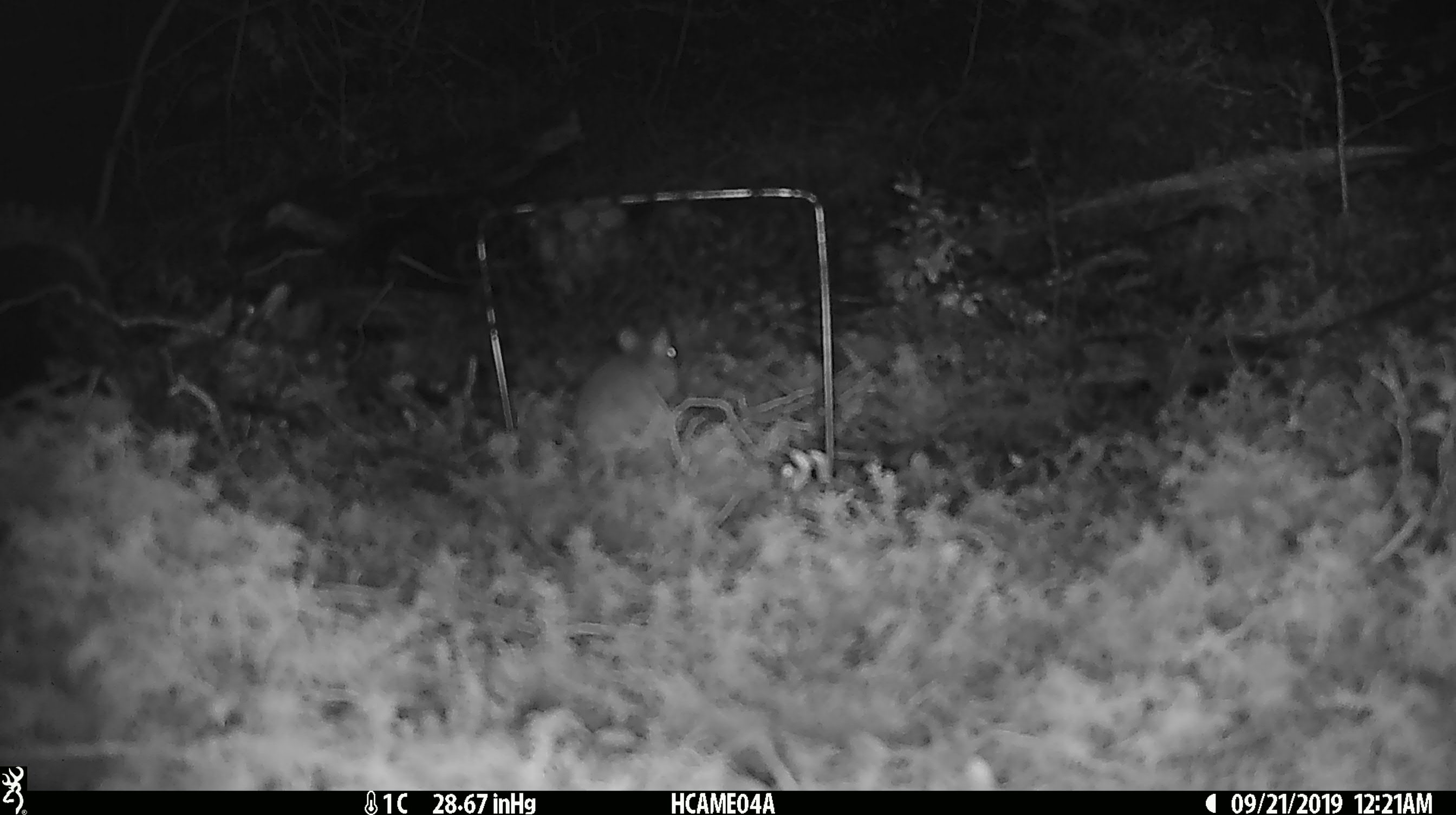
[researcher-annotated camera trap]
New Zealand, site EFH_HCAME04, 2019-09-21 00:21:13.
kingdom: Animalia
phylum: Chordata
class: Mammalia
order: Rodentia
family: Muridae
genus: Mus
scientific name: Mus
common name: mouse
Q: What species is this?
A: Mouse (Mus).